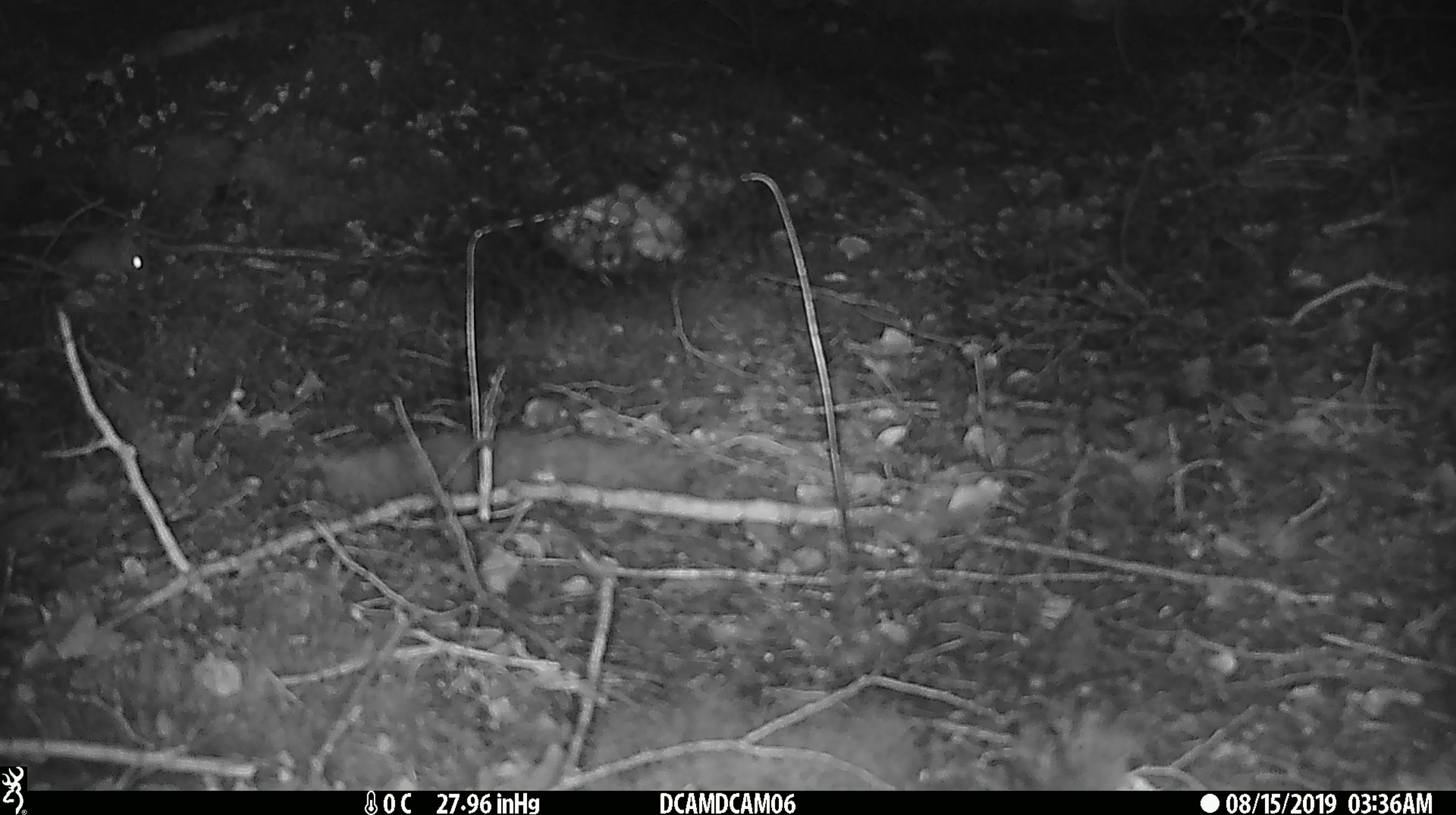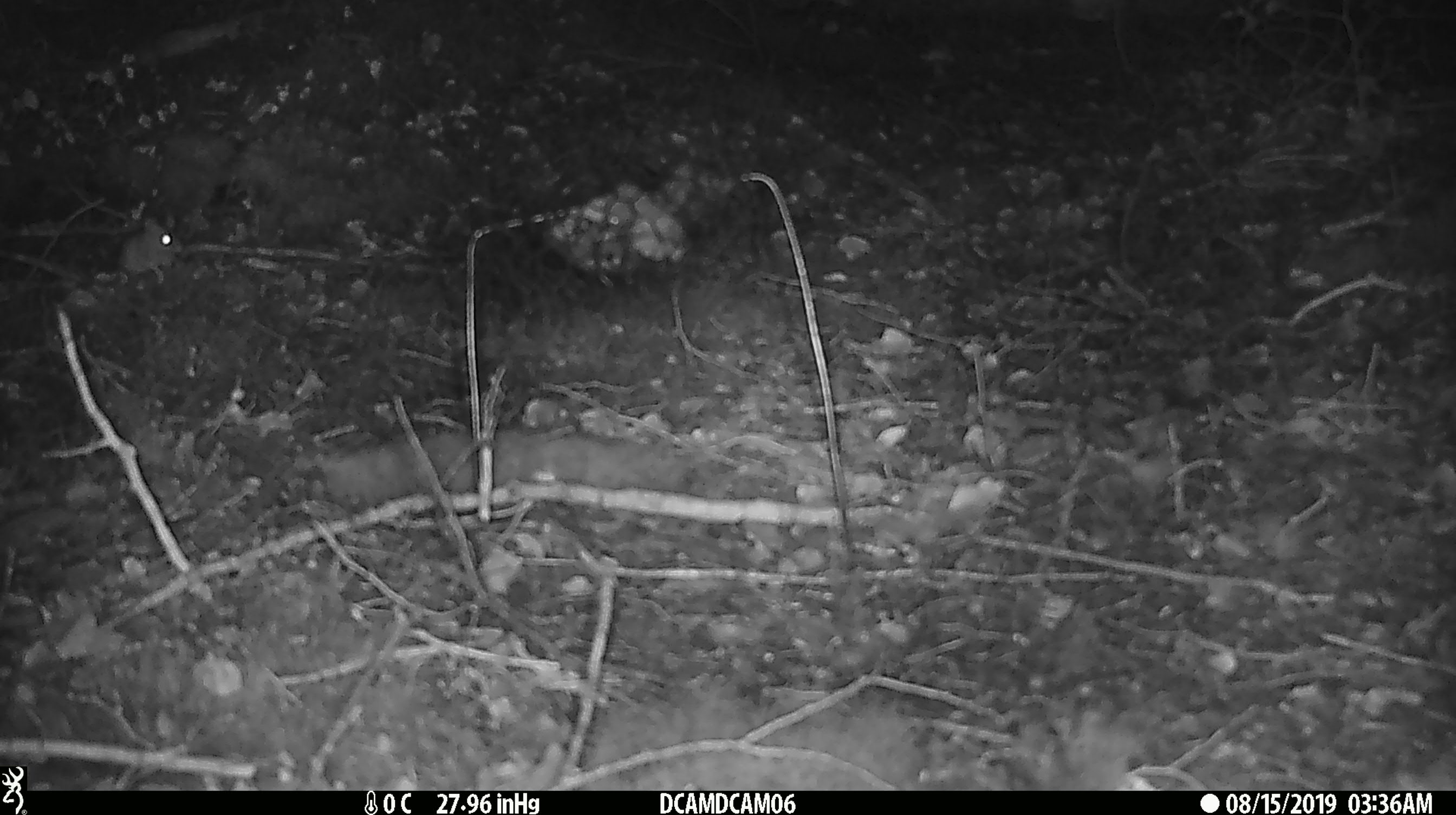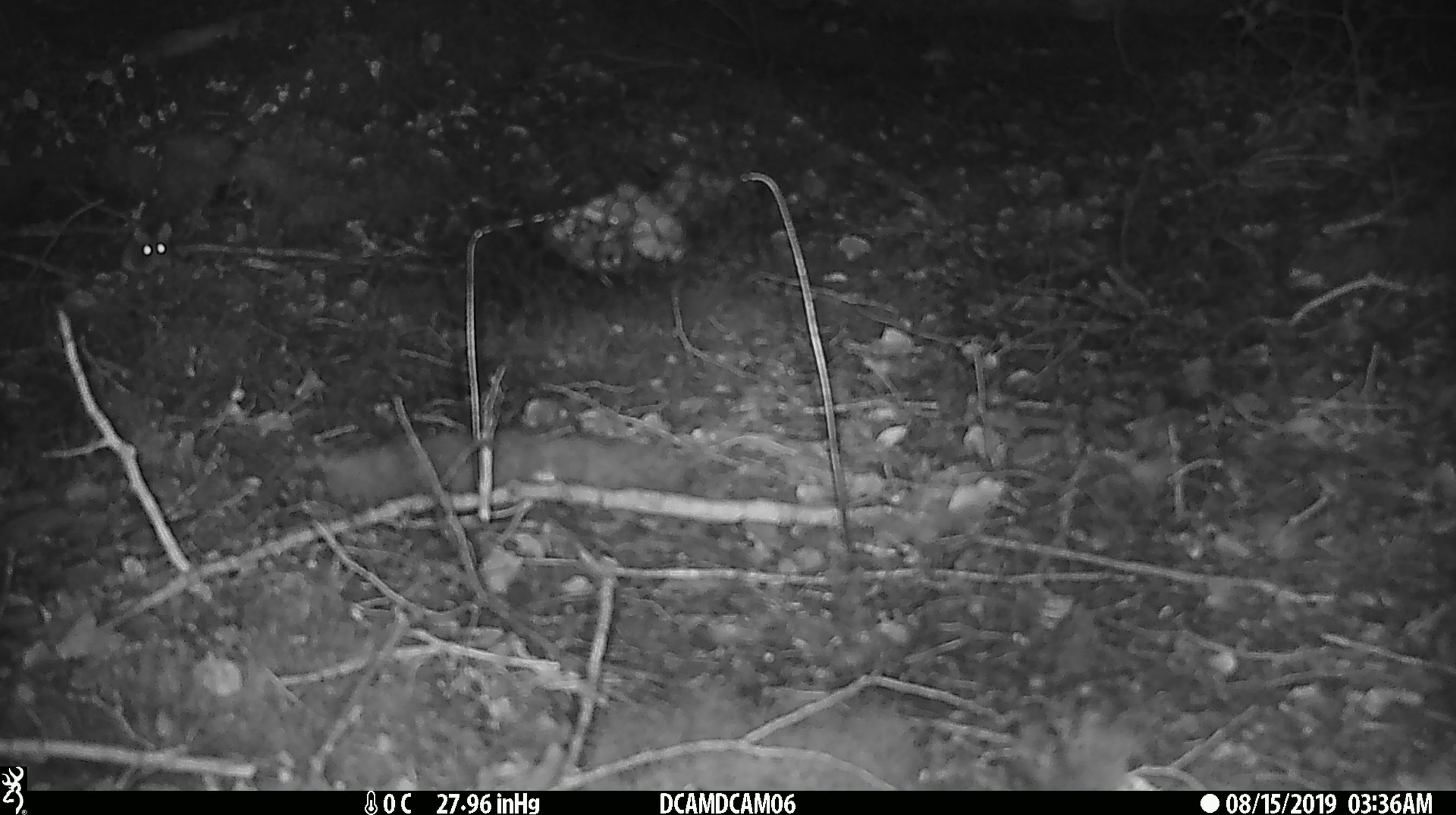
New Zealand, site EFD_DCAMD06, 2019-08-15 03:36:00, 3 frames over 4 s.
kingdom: Animalia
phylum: Chordata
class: Mammalia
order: Rodentia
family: Muridae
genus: Mus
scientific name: Mus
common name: mouse